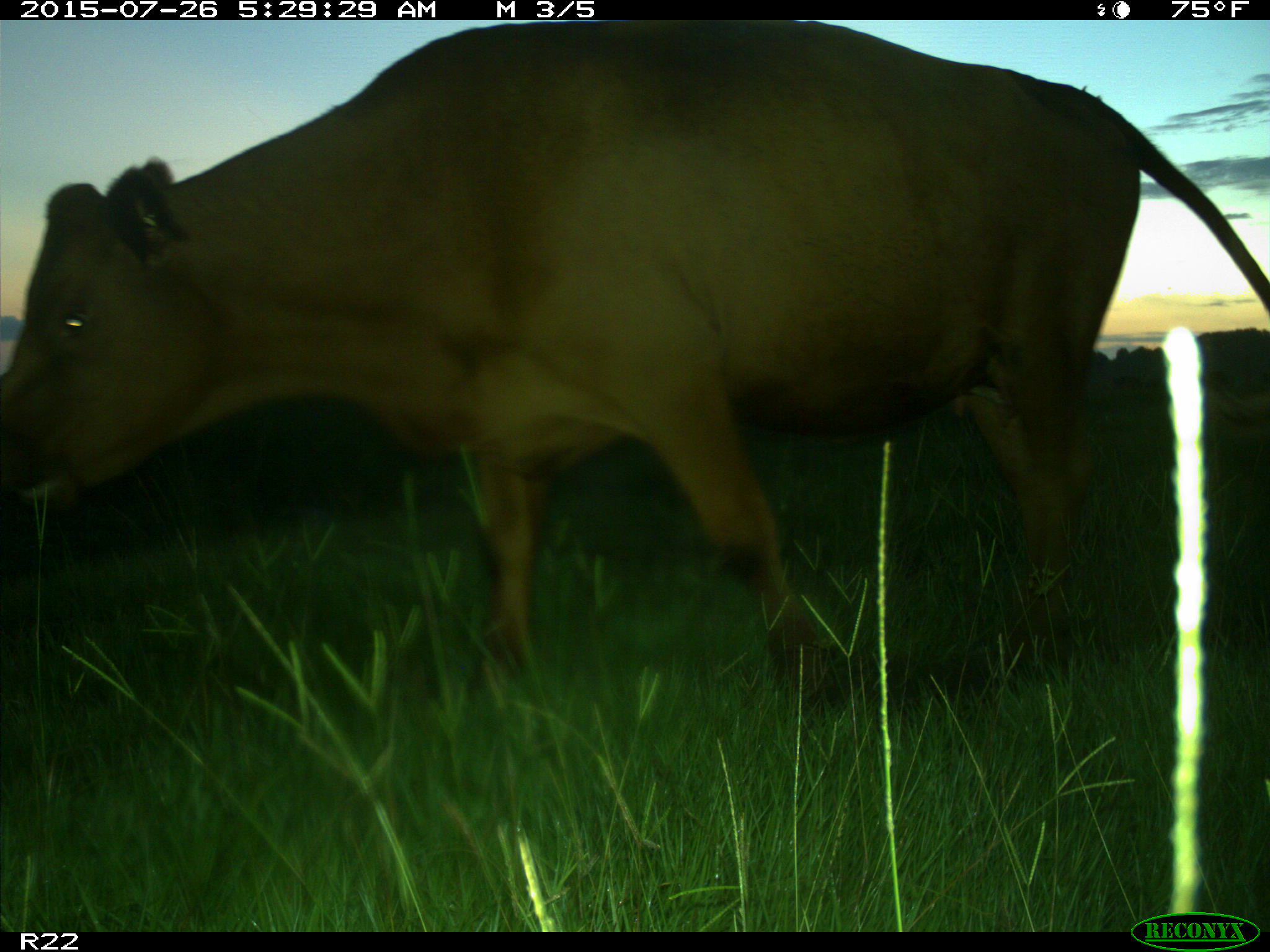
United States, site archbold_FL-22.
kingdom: Animalia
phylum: Chordata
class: Mammalia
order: Artiodactyla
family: Bovidae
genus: Bos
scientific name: Bos taurus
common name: domestic cow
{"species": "Bos taurus (domestic cow)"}